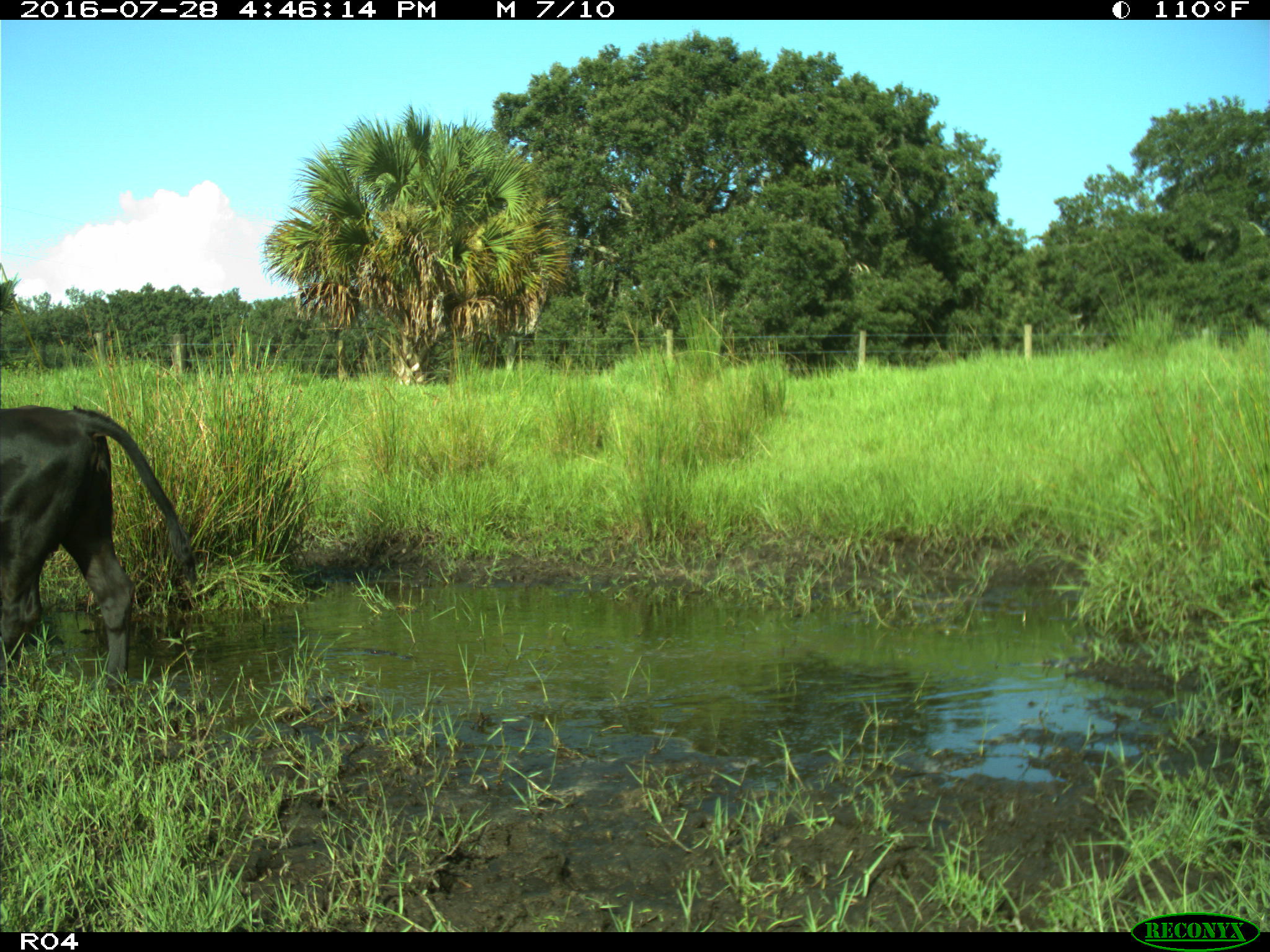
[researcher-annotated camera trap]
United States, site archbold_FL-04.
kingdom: Animalia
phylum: Chordata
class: Mammalia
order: Artiodactyla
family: Bovidae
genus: Bos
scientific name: Bos taurus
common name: domestic cow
Bos taurus (domestic cow).